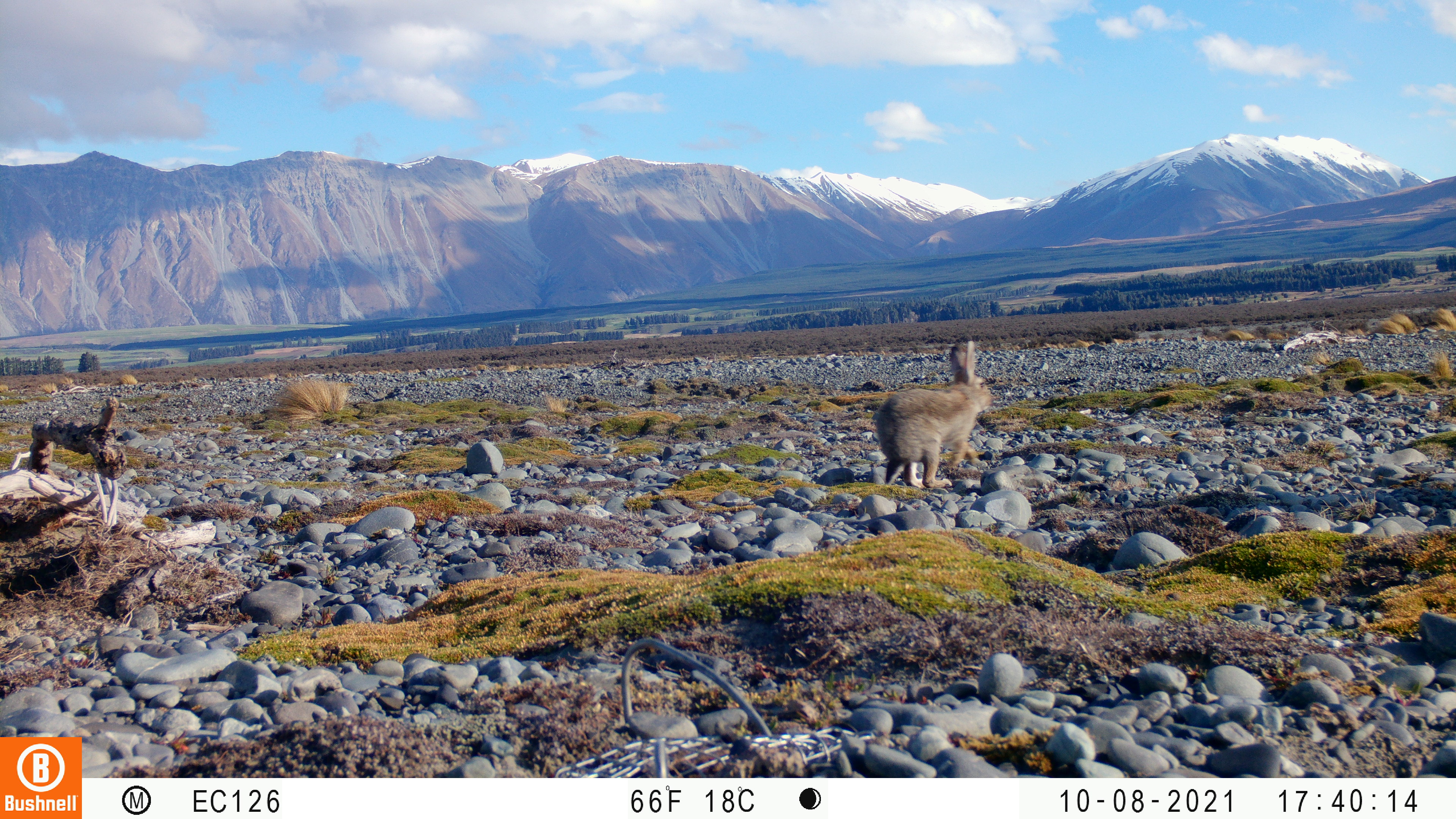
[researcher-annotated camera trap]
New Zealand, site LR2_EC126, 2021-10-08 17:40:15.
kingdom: Animalia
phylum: Chordata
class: Mammalia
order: Lagomorpha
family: Leporidae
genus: Oryctolagus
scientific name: Oryctolagus cuniculus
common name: european rabbit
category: rabbit